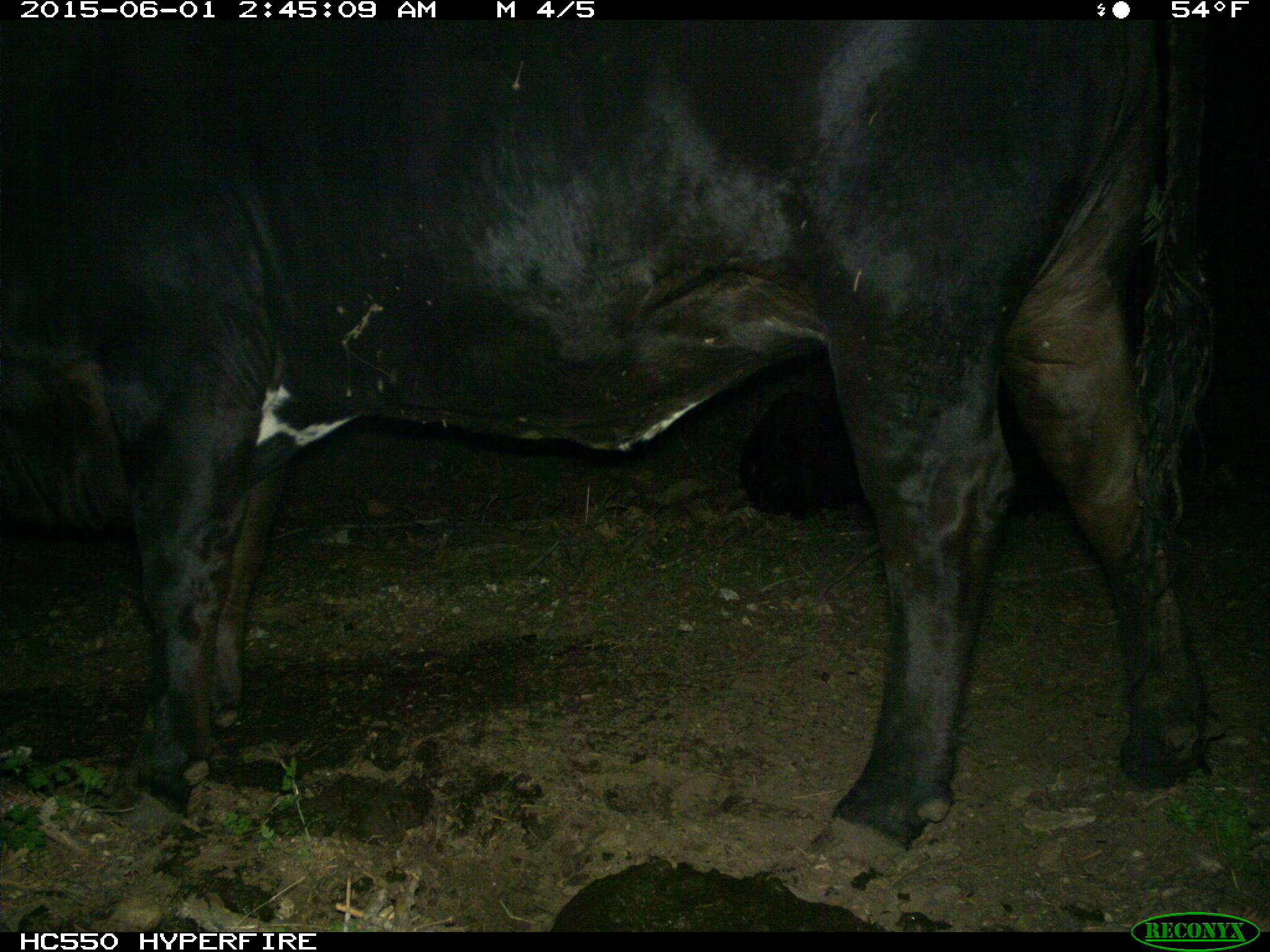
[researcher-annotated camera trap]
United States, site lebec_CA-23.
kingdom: Animalia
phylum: Chordata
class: Mammalia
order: Artiodactyla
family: Bovidae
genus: Bos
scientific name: Bos taurus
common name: domestic cow